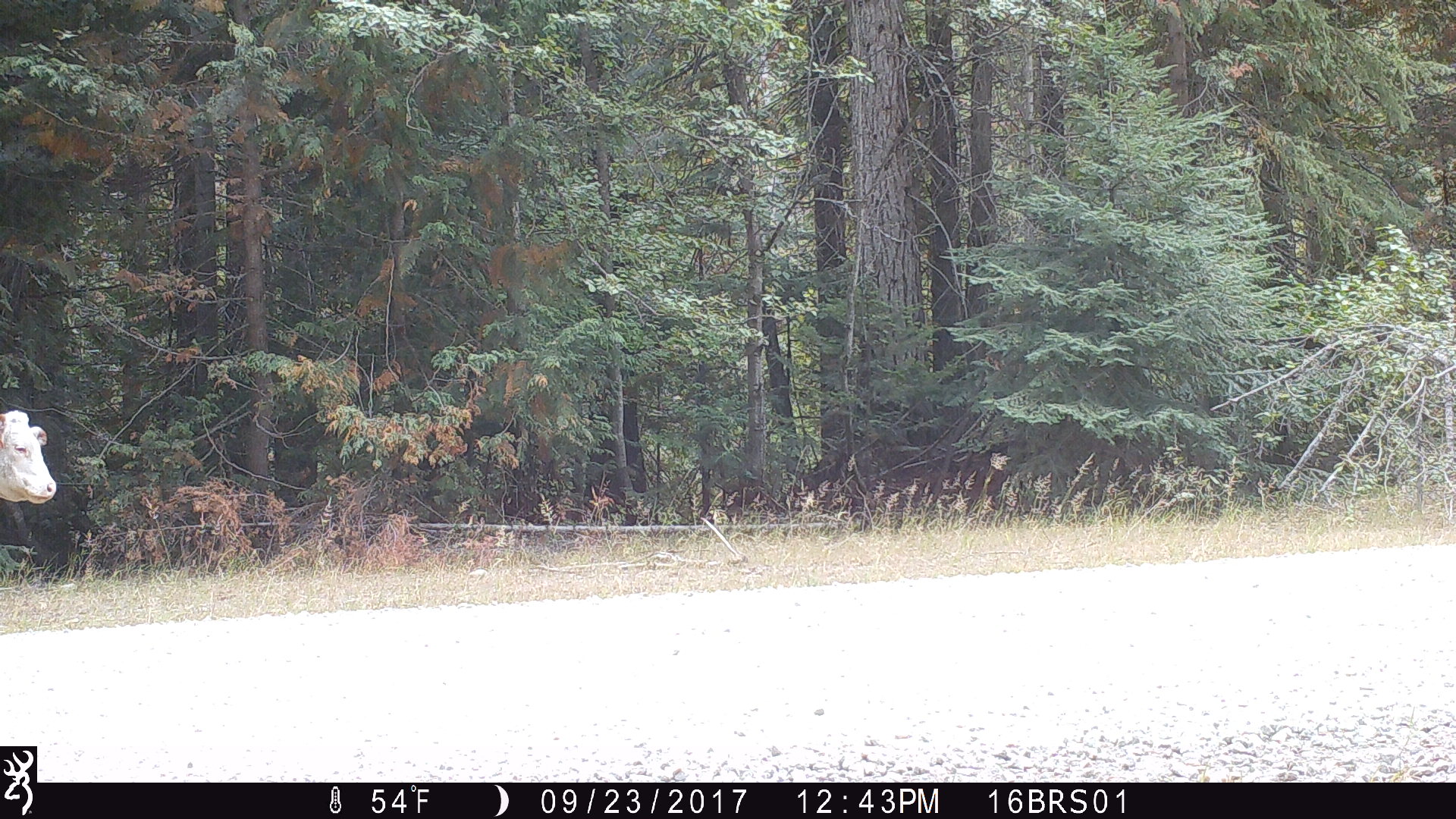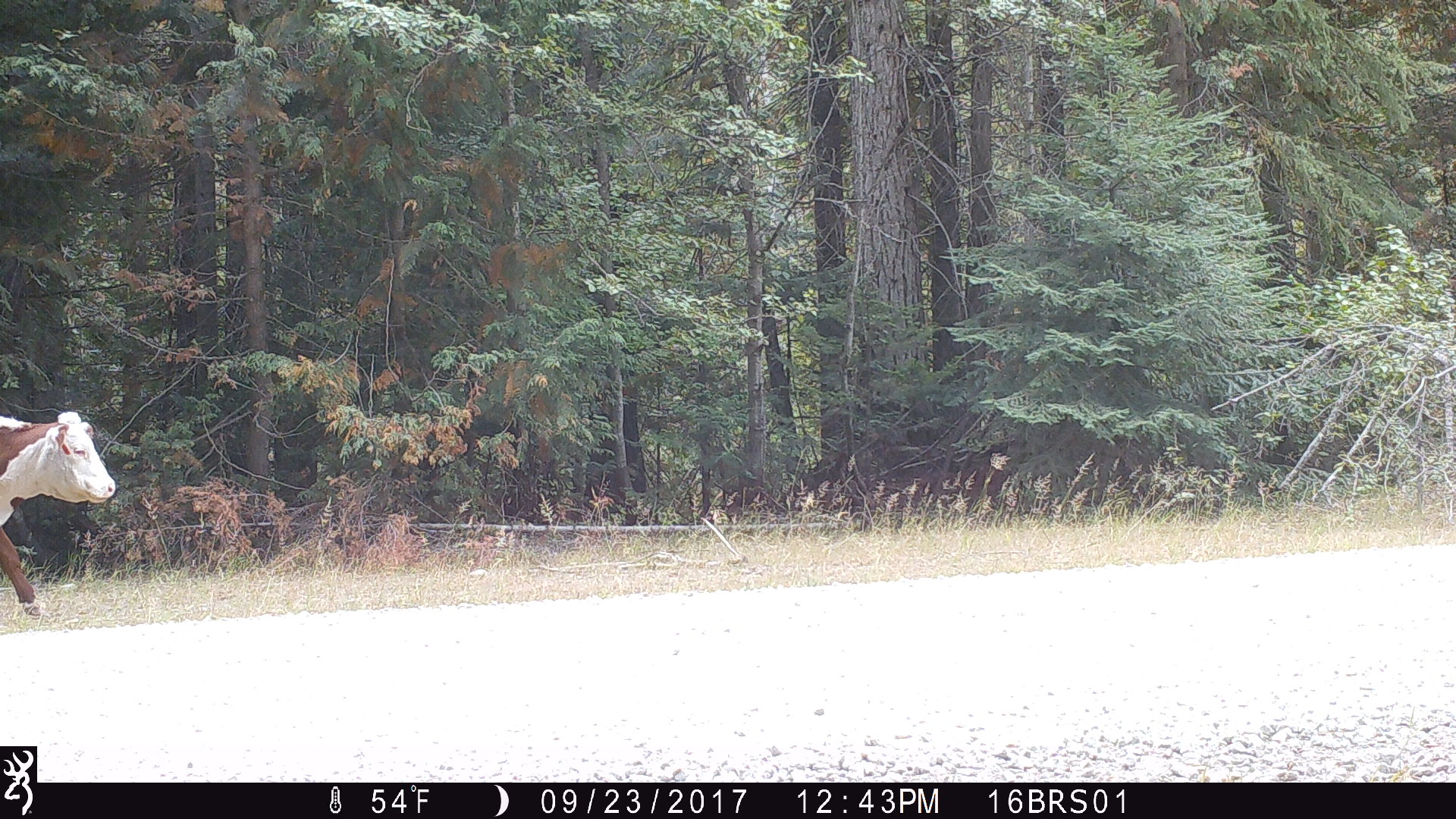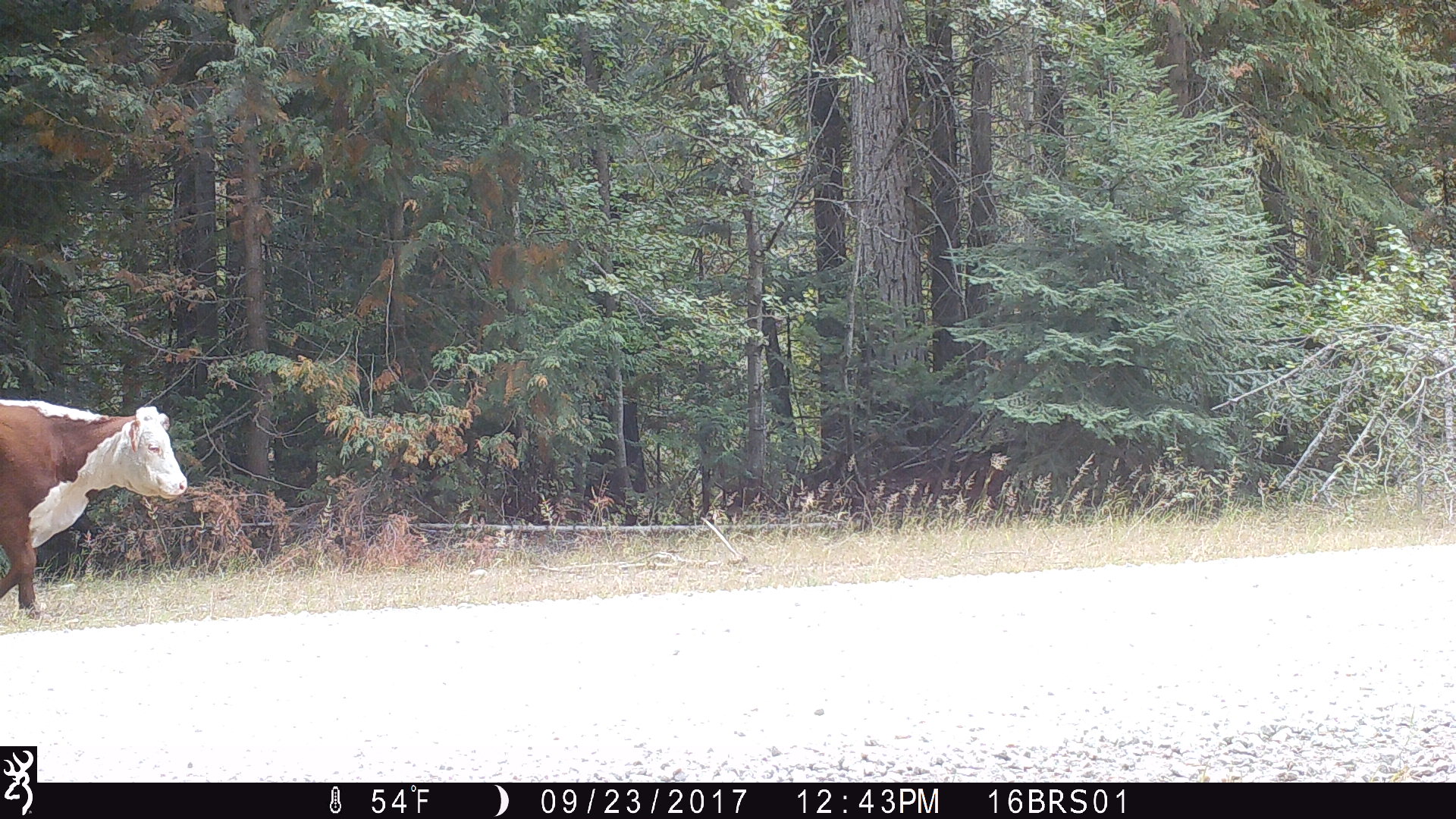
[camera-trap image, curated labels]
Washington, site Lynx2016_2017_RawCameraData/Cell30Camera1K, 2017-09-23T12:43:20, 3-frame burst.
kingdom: Animalia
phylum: Chordata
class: Mammalia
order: Artiodactyla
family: Bovidae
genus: Bos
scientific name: Bos taurus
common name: domestic cattle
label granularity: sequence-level